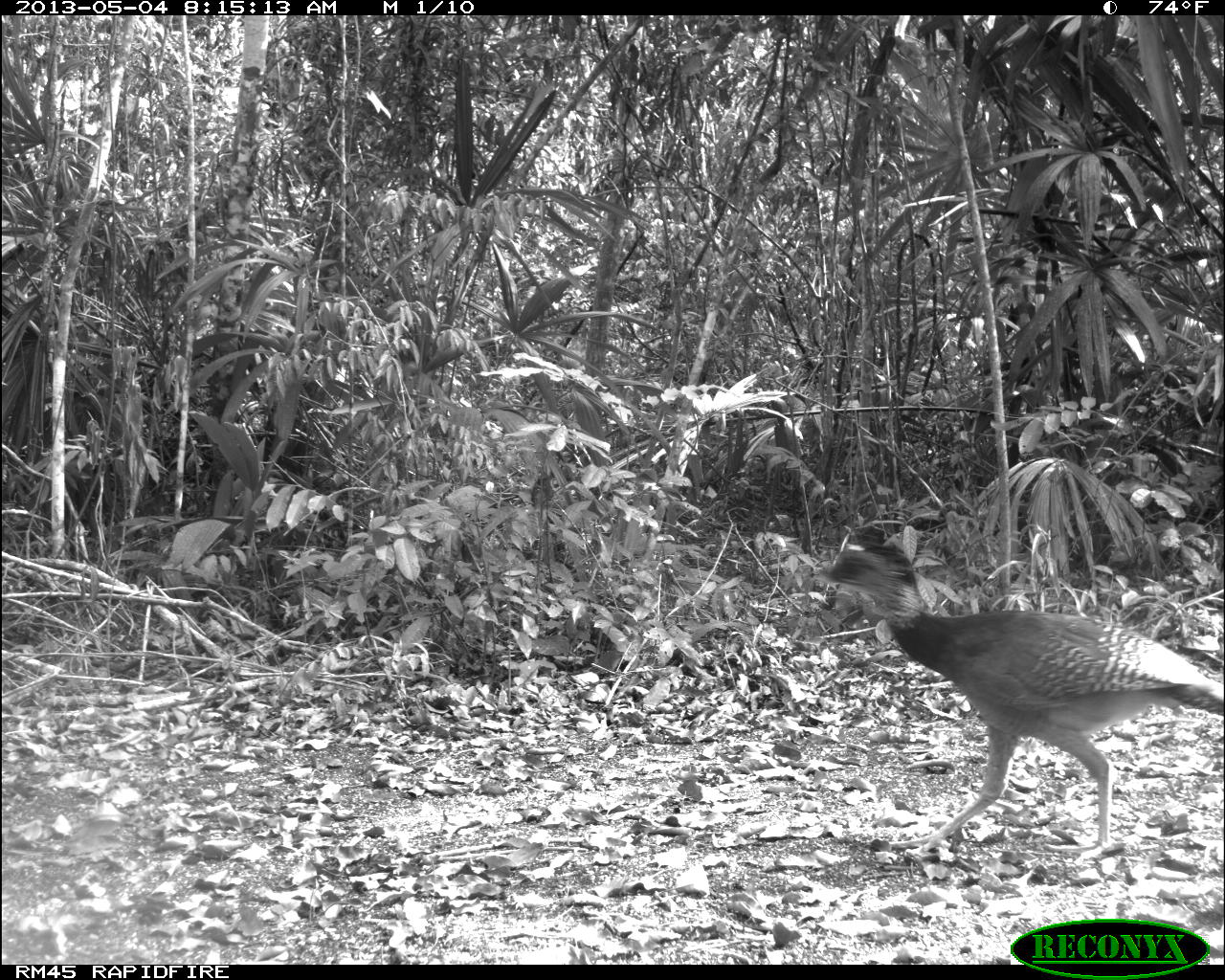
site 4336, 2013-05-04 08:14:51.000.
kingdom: Animalia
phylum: Chordata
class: Aves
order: Galliformes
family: Cracidae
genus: Crax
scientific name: Crax rubra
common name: great curassow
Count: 1.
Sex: female.